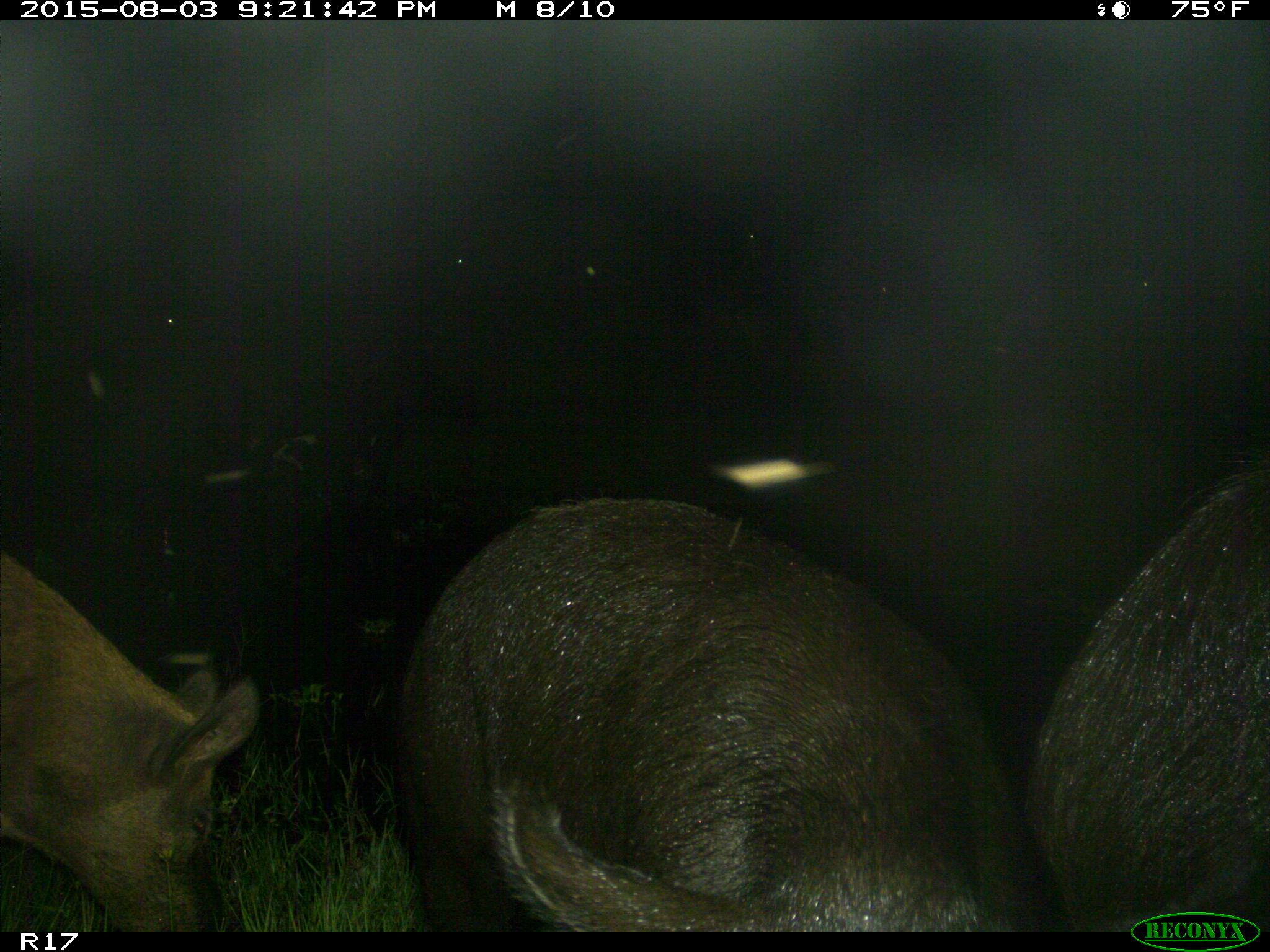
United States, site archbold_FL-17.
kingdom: Animalia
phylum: Chordata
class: Mammalia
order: Artiodactyla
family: Suidae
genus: Sus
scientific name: Sus scrofa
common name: wild boar